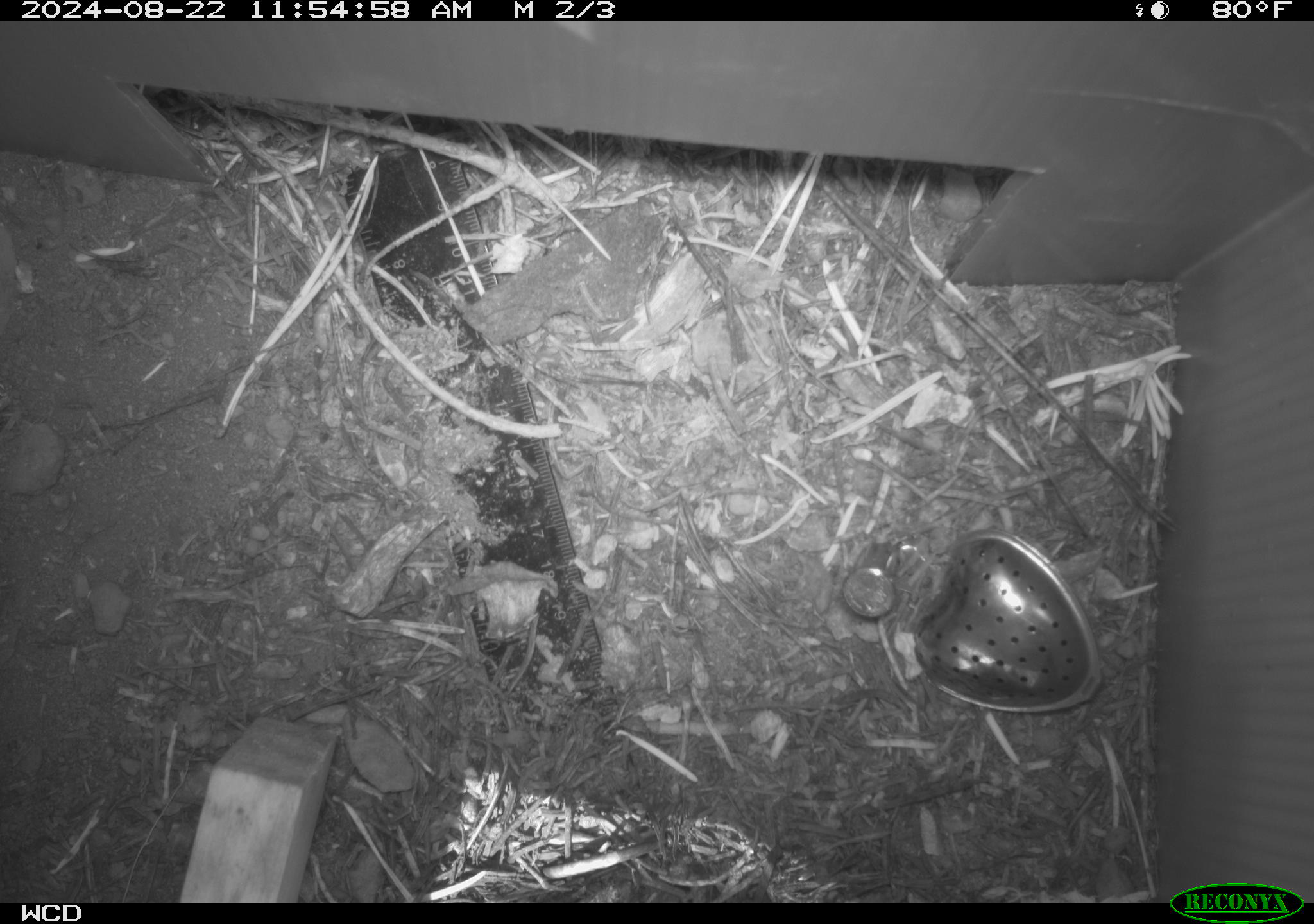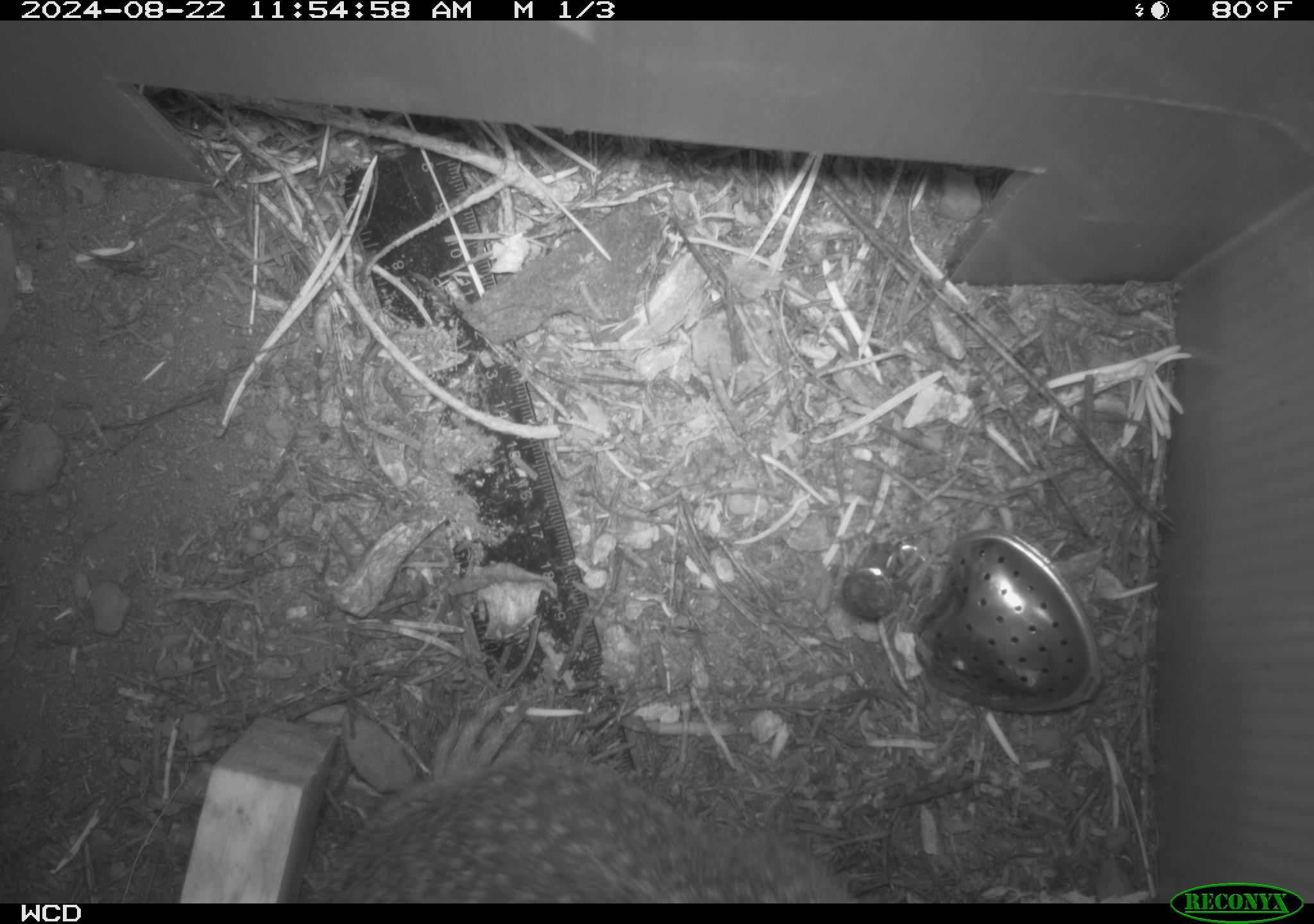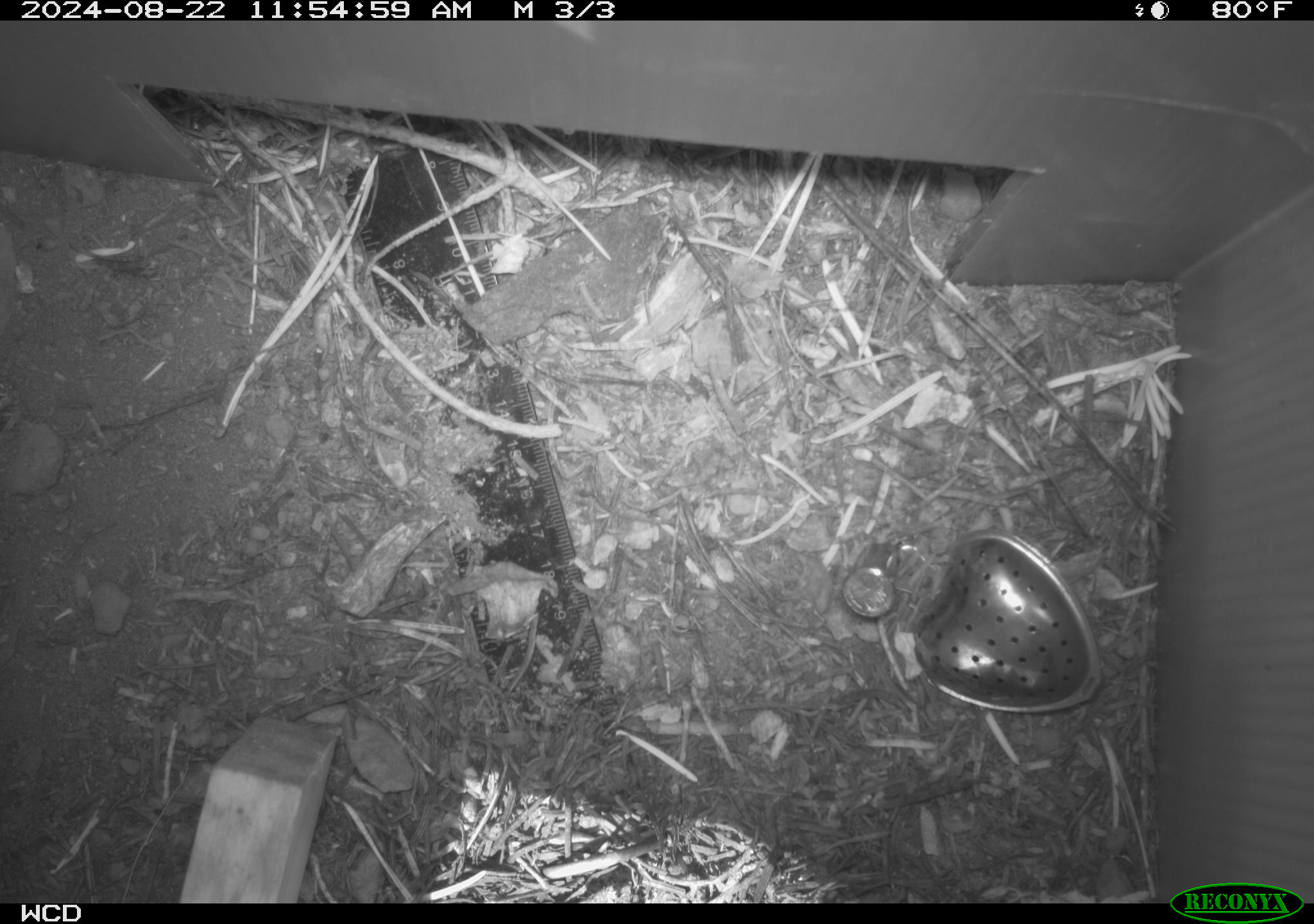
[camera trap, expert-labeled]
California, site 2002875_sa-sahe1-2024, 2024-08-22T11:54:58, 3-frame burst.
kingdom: Animalia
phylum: Chordata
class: Mammalia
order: Rodentia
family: Sciuridae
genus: Otospermophilus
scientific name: Otospermophilus beecheyi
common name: california ground squirrel